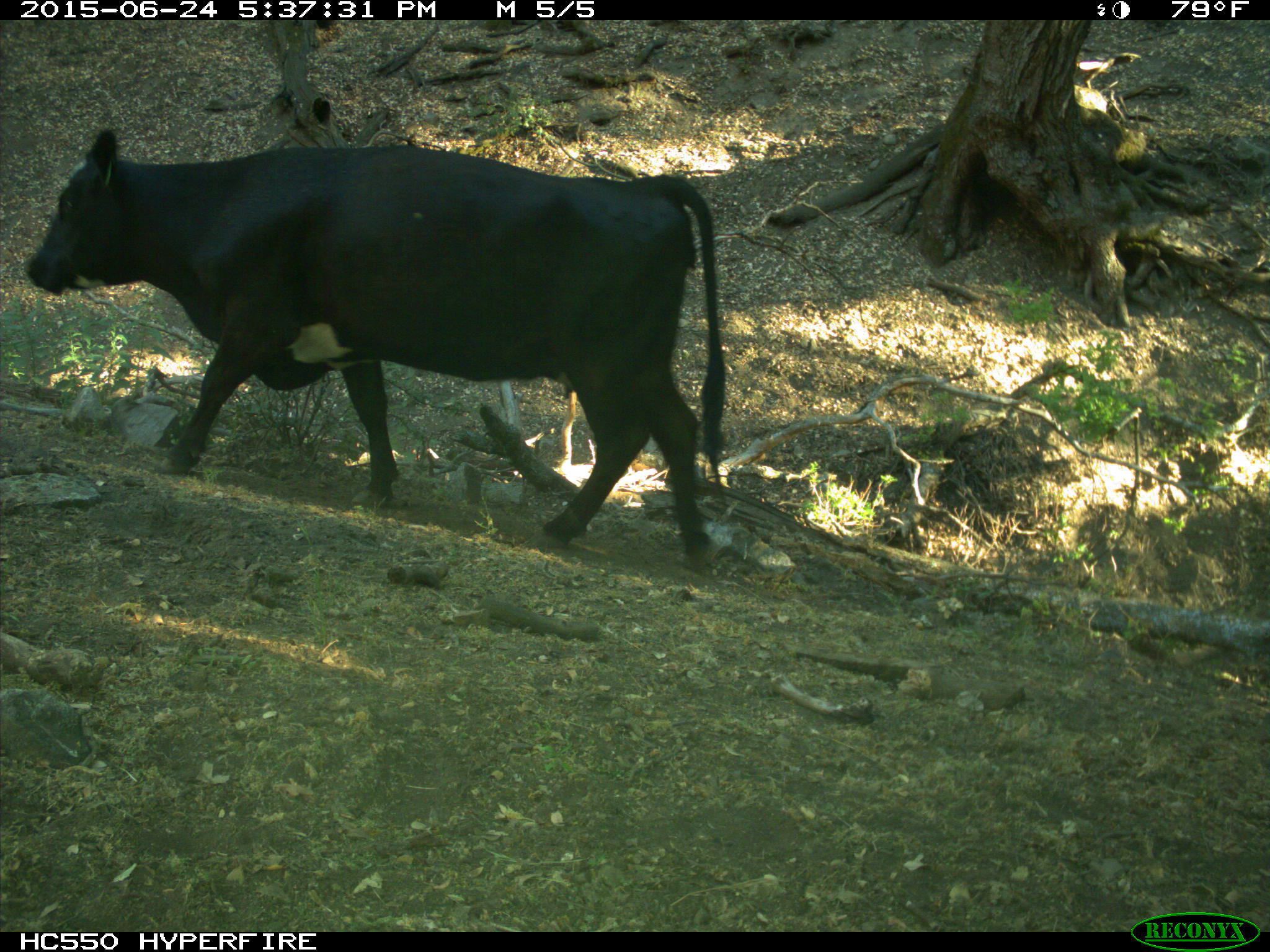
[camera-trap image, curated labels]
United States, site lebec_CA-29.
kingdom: Animalia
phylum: Chordata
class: Mammalia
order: Artiodactyla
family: Bovidae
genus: Bos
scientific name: Bos taurus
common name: domestic cow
Bos taurus (domestic cow).